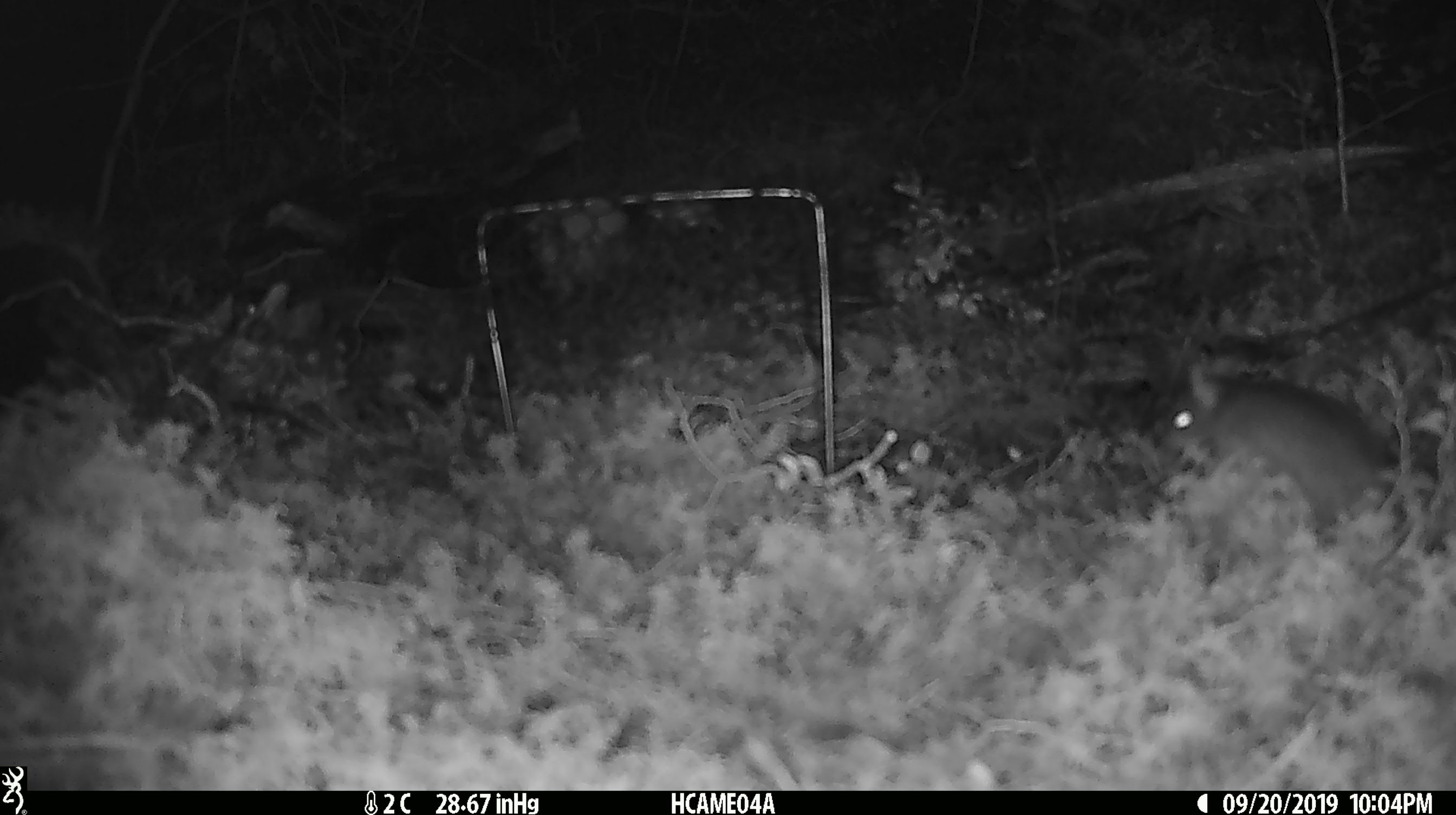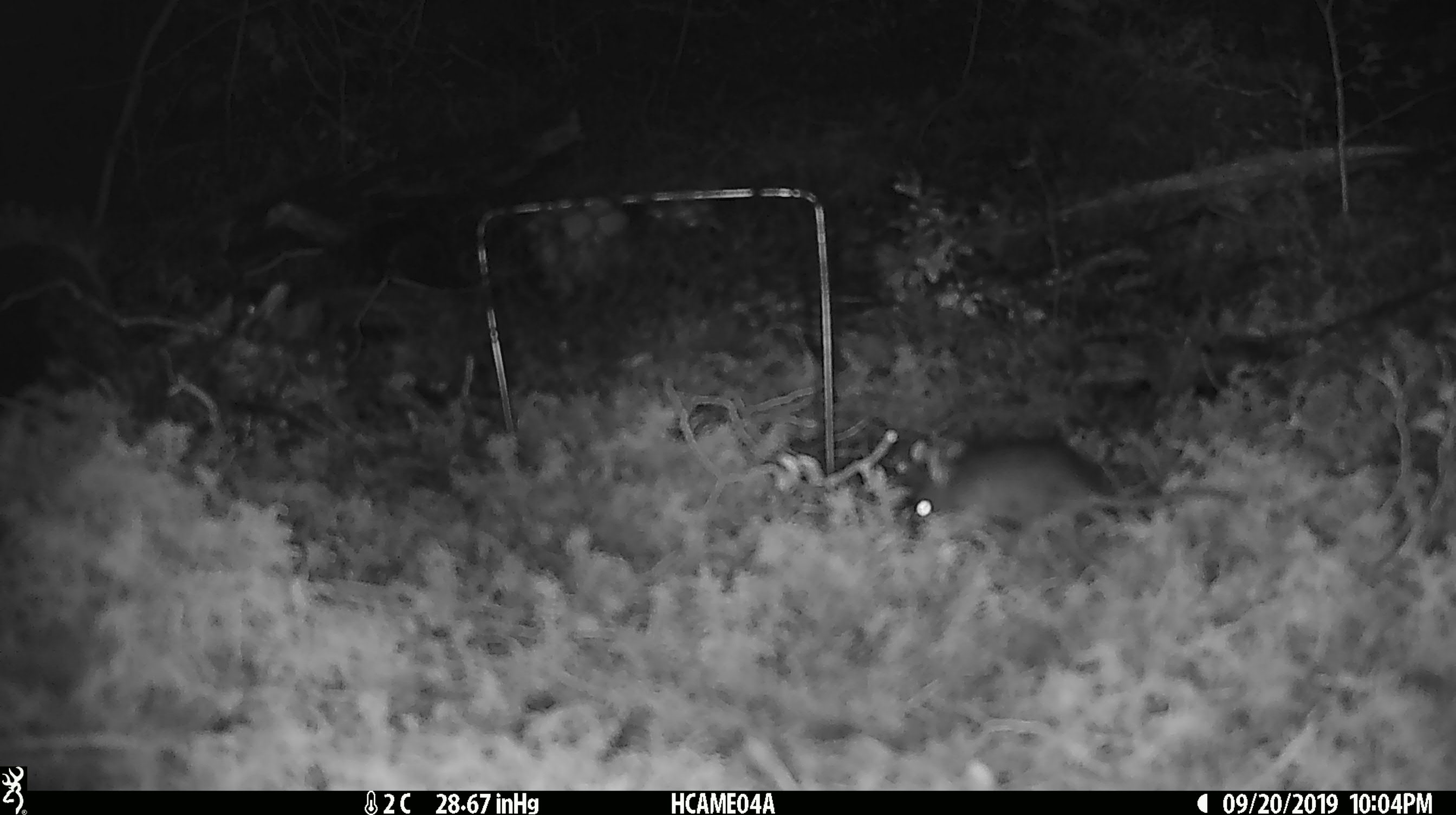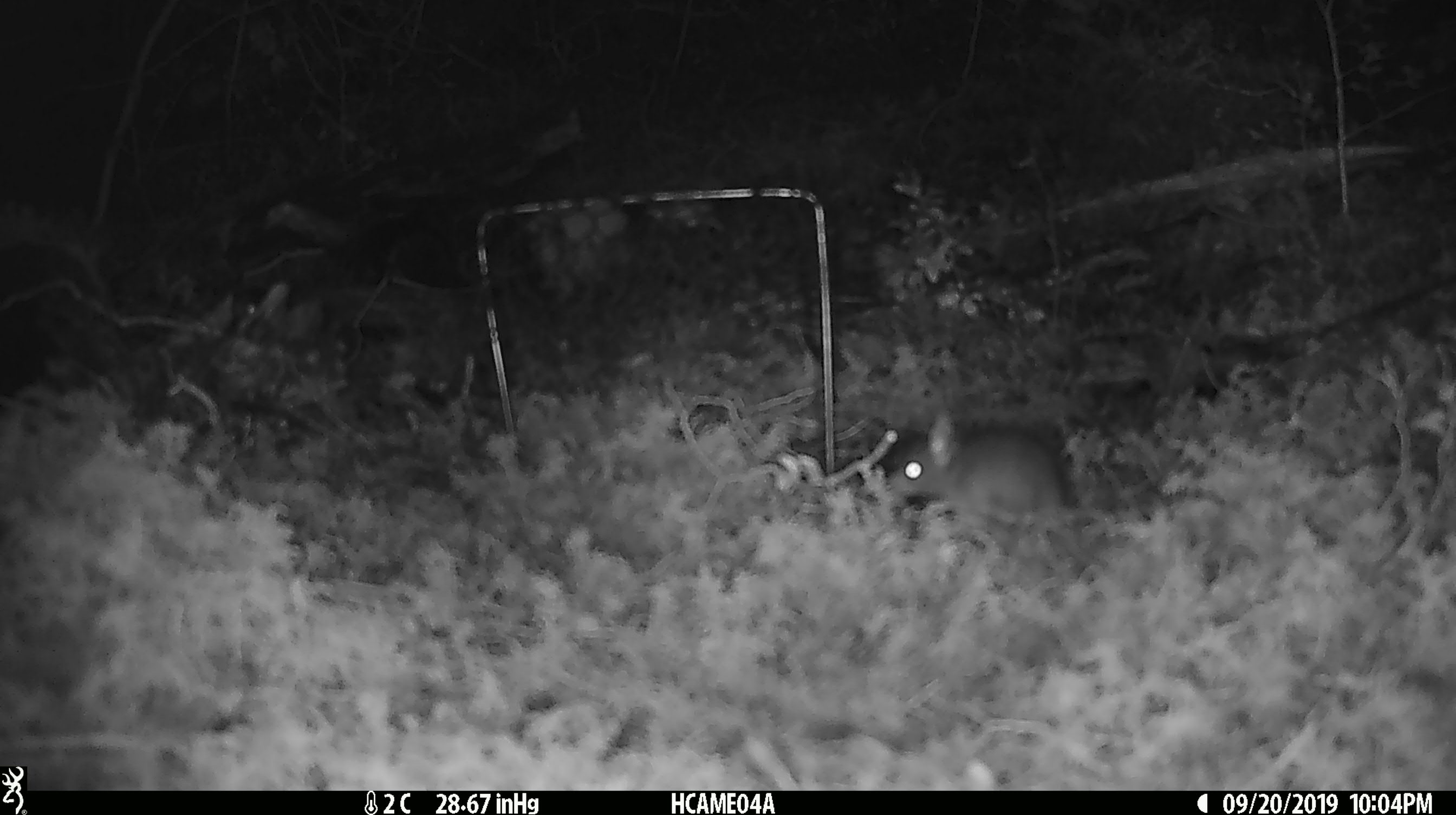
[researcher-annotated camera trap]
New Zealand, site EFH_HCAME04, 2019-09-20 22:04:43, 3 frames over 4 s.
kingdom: Animalia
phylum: Chordata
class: Mammalia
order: Rodentia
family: Muridae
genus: Mus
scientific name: Mus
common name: mouse